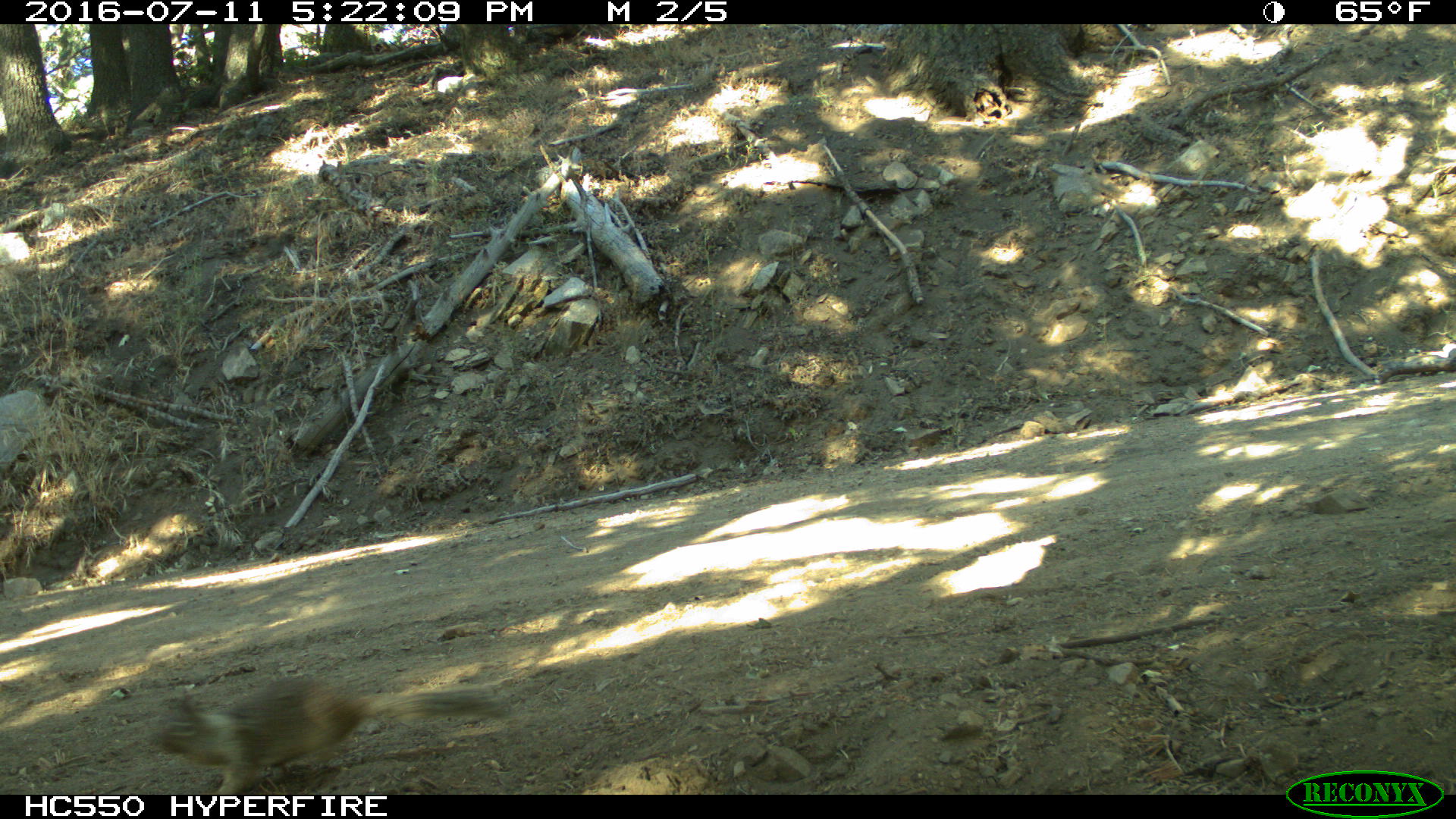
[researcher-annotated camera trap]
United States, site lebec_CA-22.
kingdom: Animalia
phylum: Chordata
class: Mammalia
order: Rodentia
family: Sciuridae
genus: Otospermophilus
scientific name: Otospermophilus beecheyi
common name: california ground squirrel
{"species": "Otospermophilus beecheyi (california ground squirrel)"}